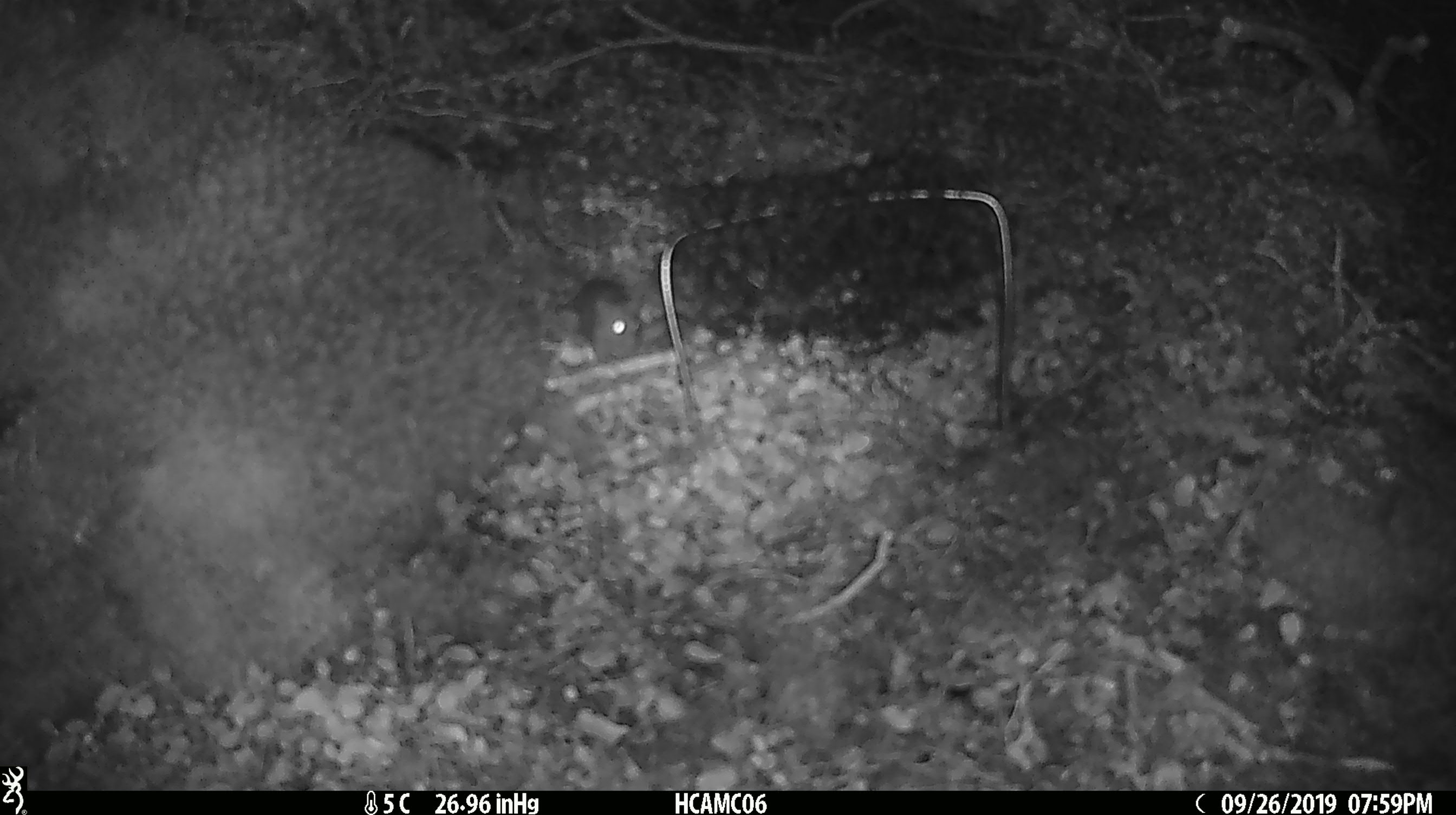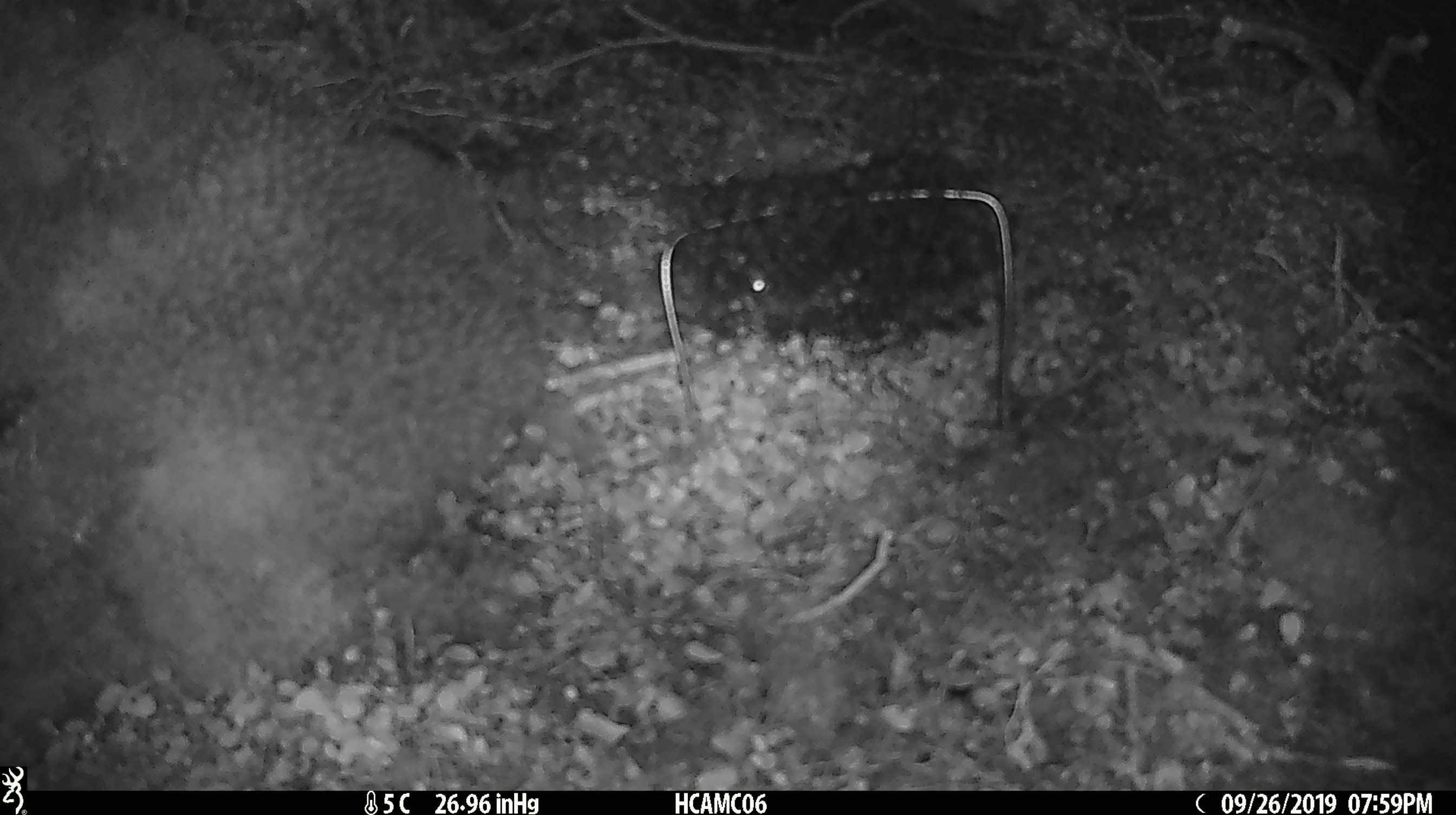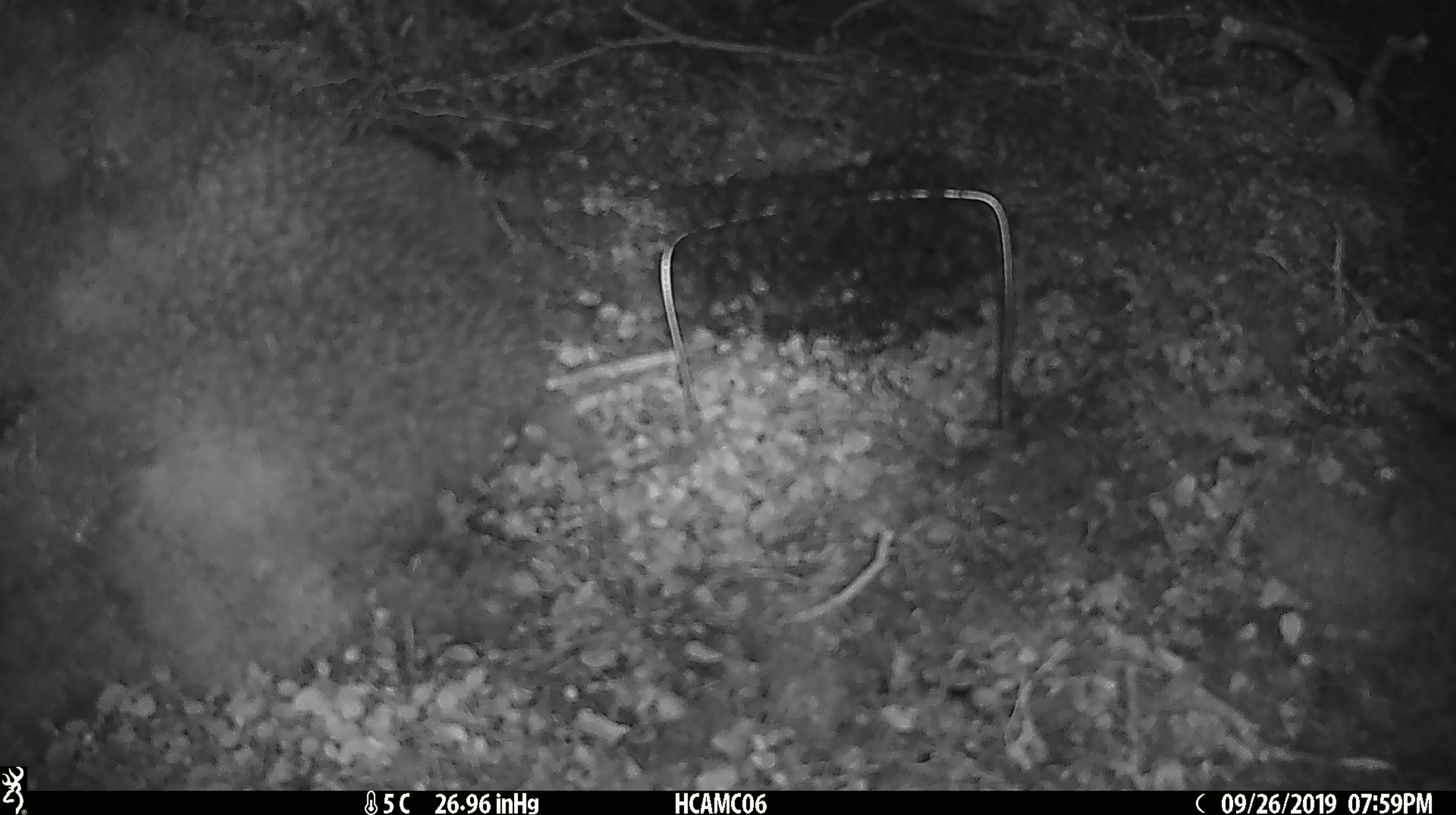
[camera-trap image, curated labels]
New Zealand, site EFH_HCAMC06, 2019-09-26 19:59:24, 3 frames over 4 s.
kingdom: Animalia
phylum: Chordata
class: Mammalia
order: Rodentia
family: Muridae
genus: Mus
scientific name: Mus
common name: mouse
Mouse (Mus).